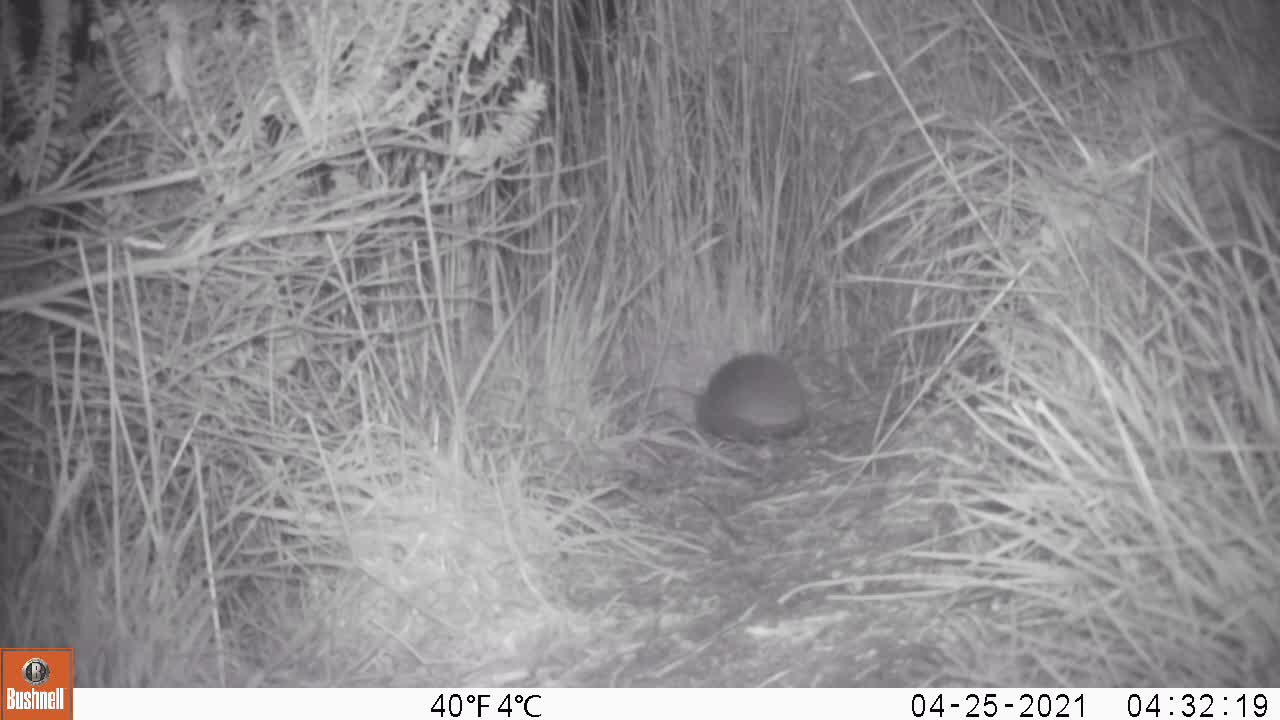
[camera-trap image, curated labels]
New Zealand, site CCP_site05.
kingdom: Animalia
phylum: Chordata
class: Mammalia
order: Eulipotyphla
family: Erinaceidae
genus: Erinaceus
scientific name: Erinaceus europaeus europaeus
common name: european hedgehog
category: hedgehog